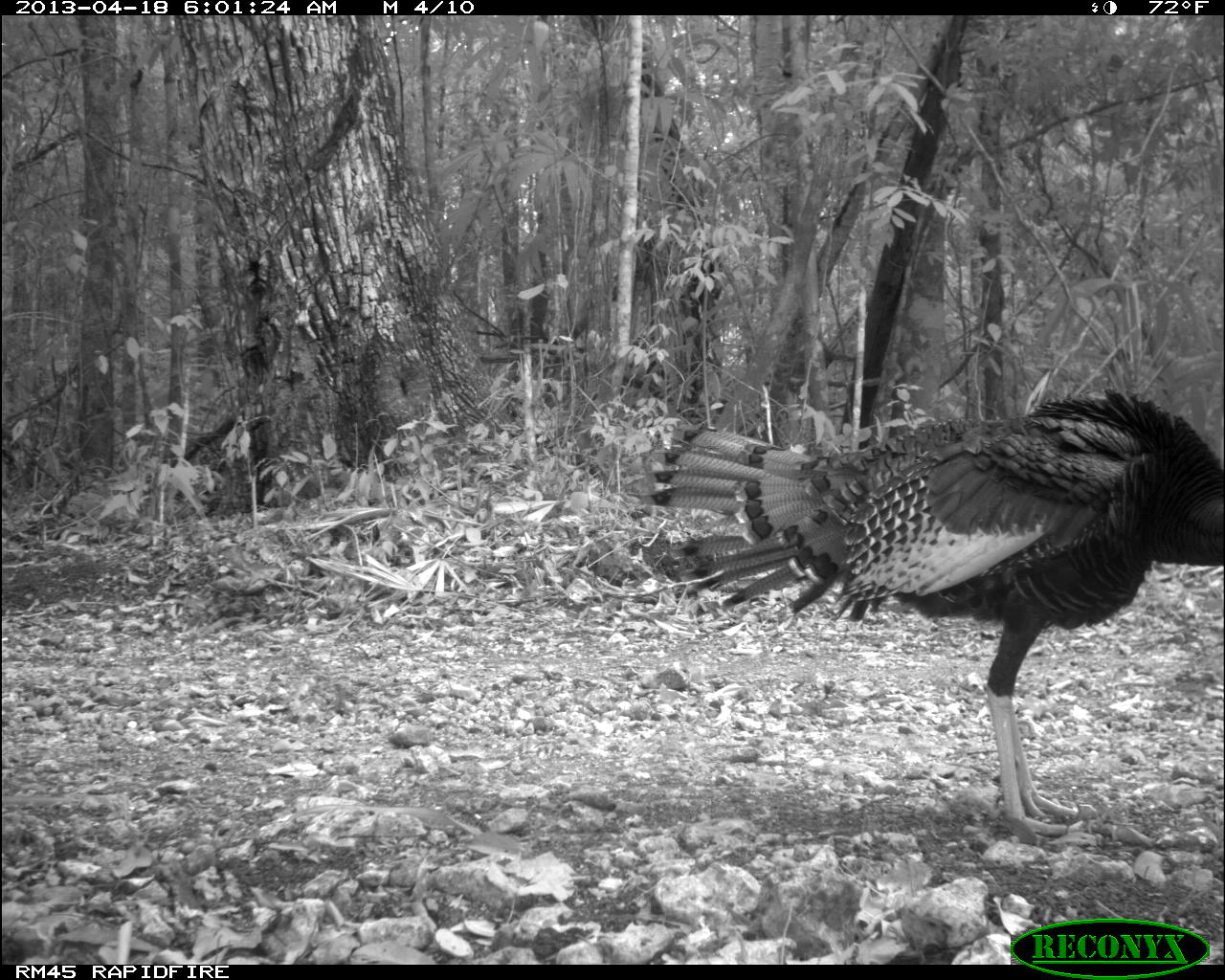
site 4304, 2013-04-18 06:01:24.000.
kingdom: Animalia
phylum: Chordata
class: Aves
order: Galliformes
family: Phasianidae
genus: Meleagris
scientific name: Meleagris ocellata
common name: ocellated turkey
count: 1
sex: male